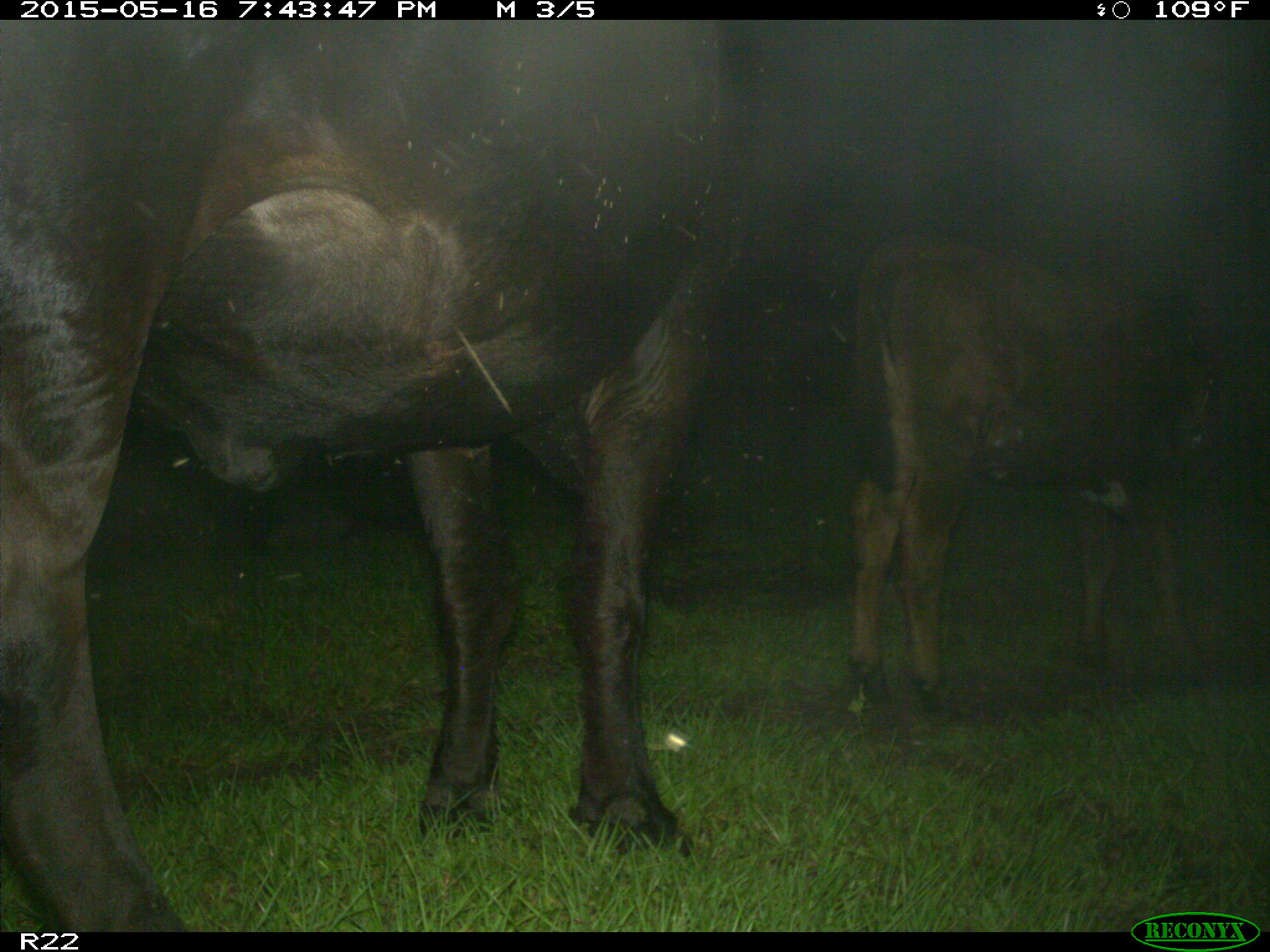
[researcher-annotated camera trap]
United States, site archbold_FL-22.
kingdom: Animalia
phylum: Chordata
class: Mammalia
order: Artiodactyla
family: Bovidae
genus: Bos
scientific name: Bos taurus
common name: domestic cow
Bos taurus (domestic cow).